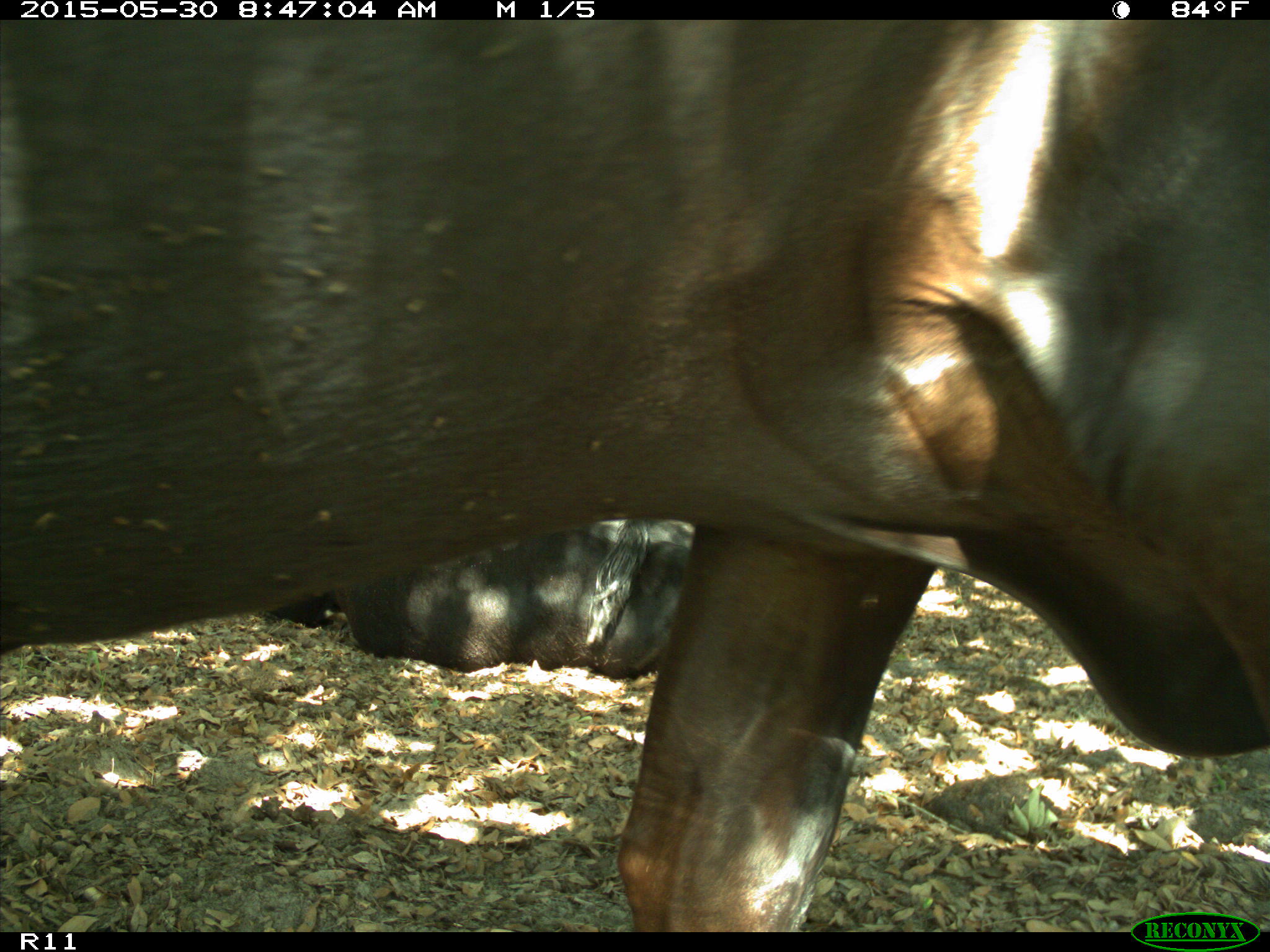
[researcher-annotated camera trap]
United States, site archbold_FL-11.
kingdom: Animalia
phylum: Chordata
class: Mammalia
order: Artiodactyla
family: Bovidae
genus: Bos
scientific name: Bos taurus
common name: domestic cow